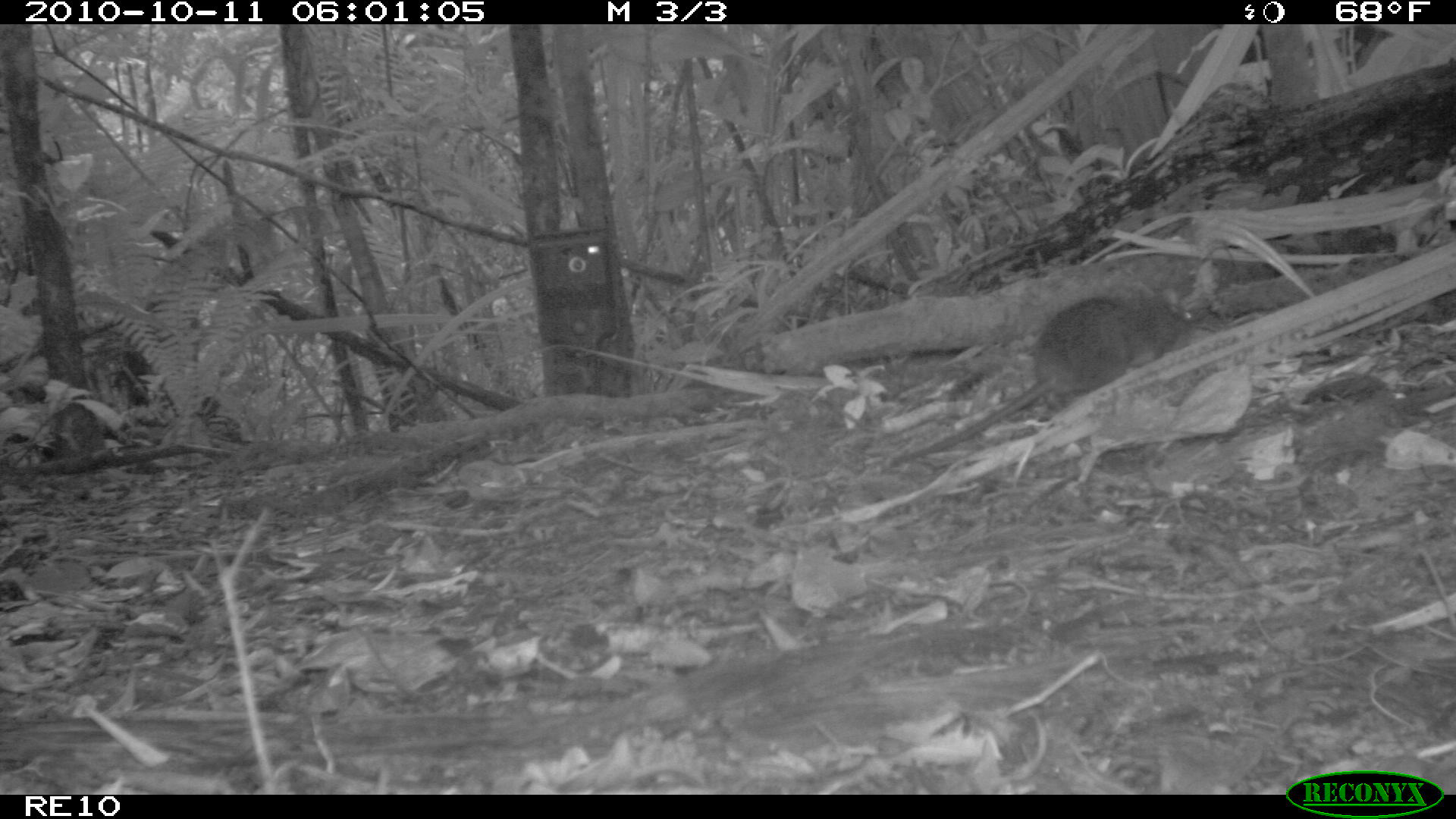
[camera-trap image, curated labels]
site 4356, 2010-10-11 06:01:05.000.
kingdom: Animalia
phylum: Chordata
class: Mammalia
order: Rodentia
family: Muridae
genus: Rattus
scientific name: Rattus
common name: rodent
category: unknown rat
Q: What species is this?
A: Unknown rat (rodent) (Rattus).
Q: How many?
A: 1.